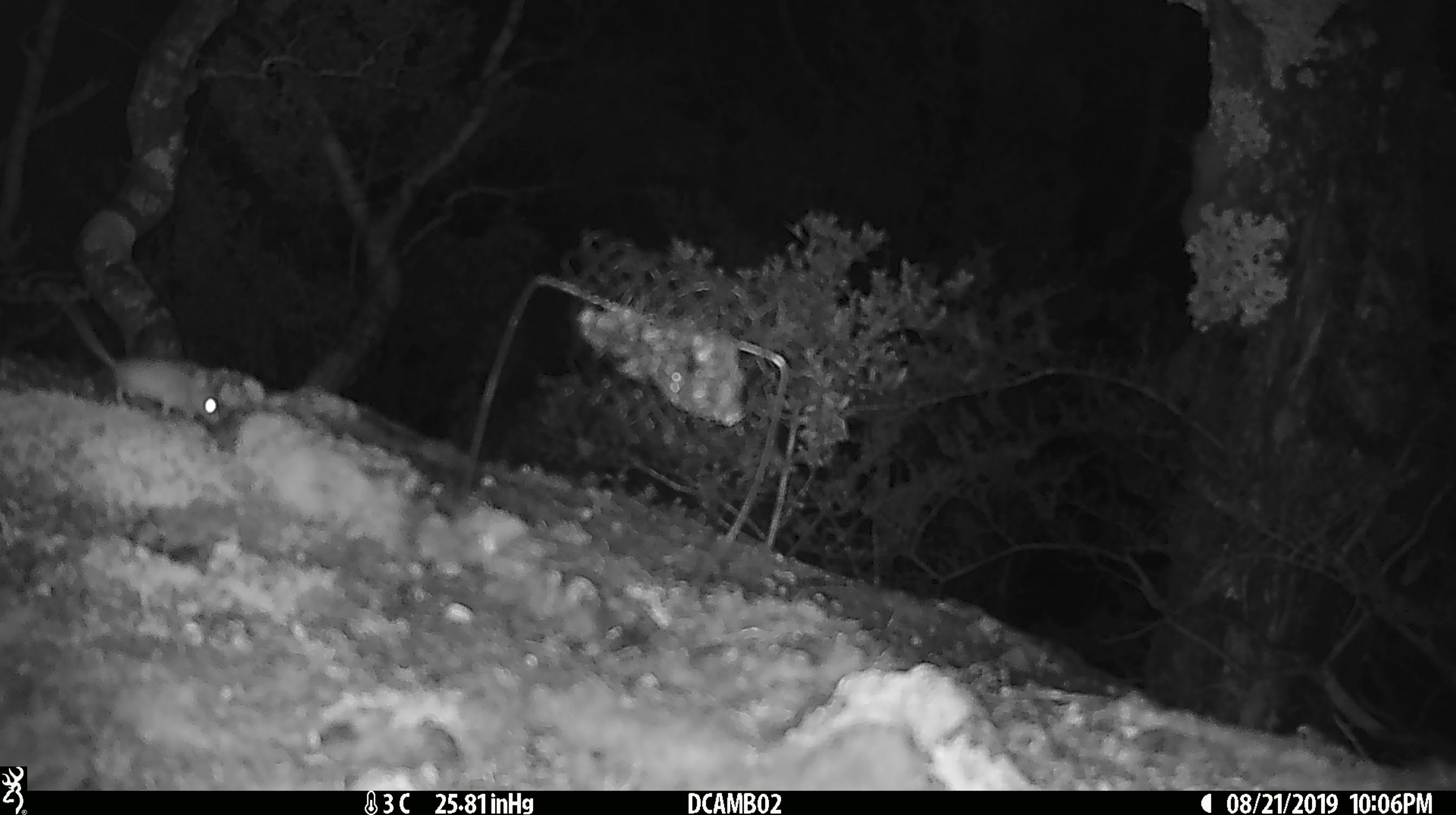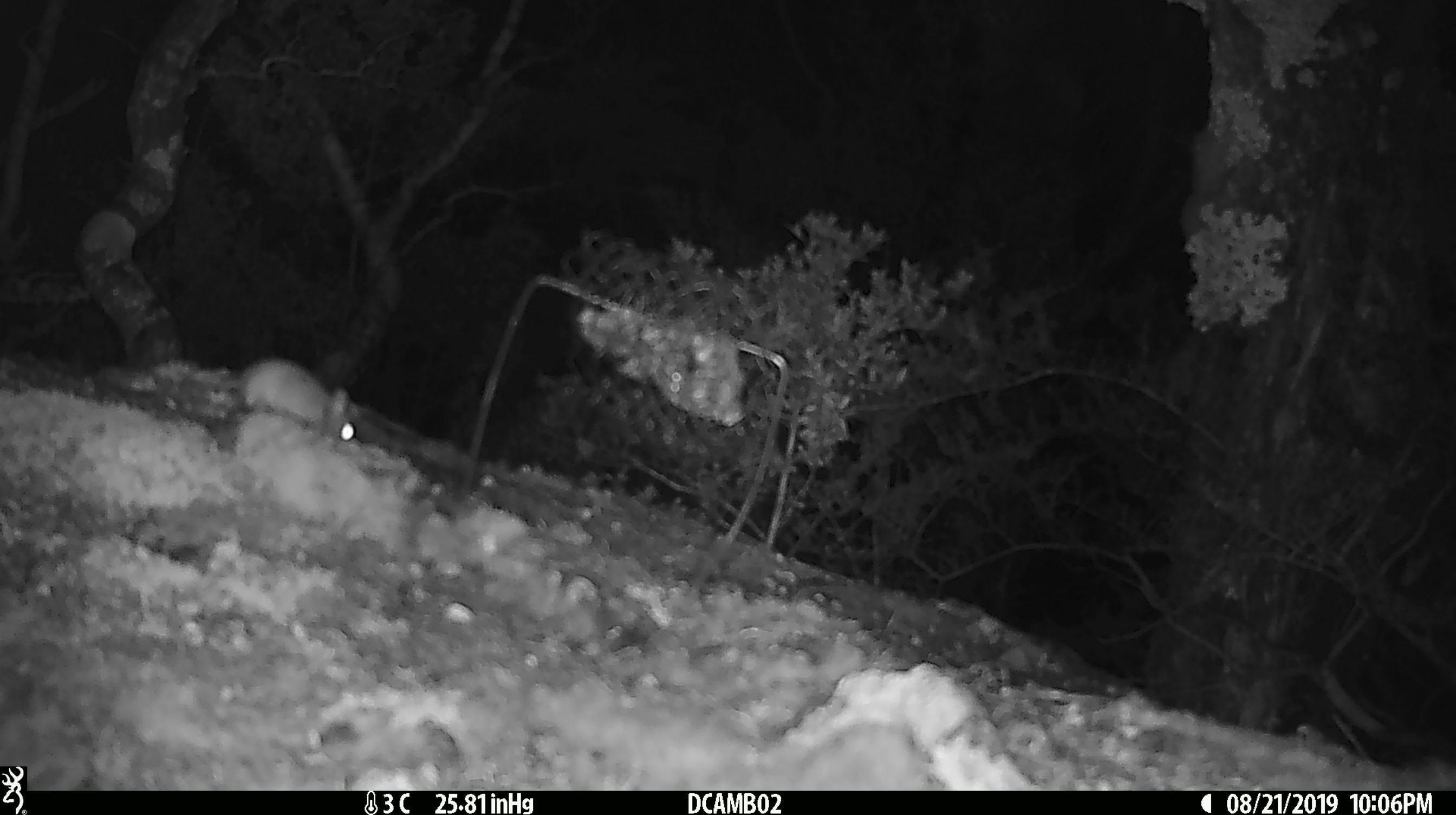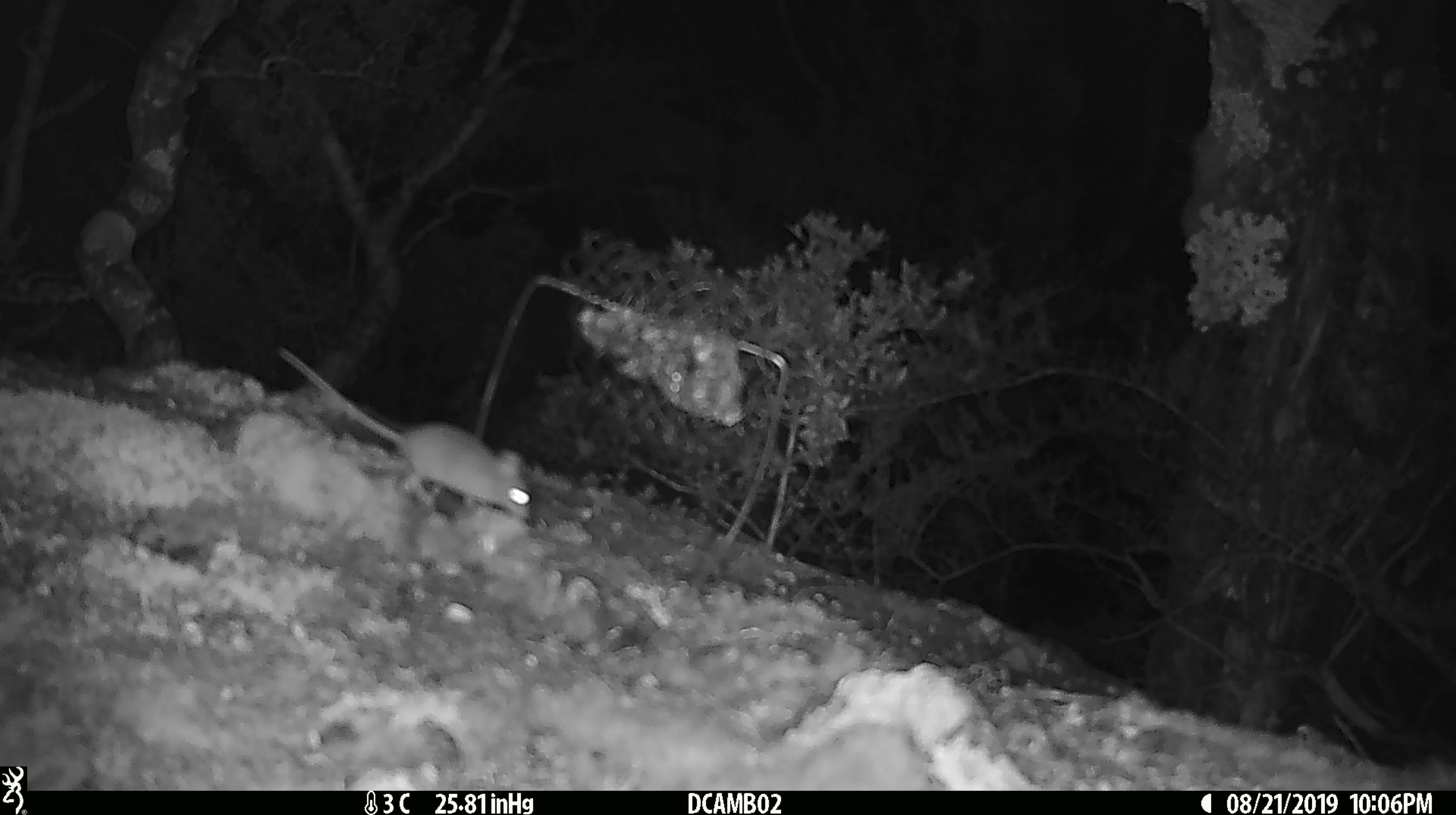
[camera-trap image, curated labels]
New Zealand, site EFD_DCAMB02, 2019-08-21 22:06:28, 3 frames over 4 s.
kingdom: Animalia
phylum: Chordata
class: Mammalia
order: Rodentia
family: Muridae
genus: Mus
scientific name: Mus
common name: mouse